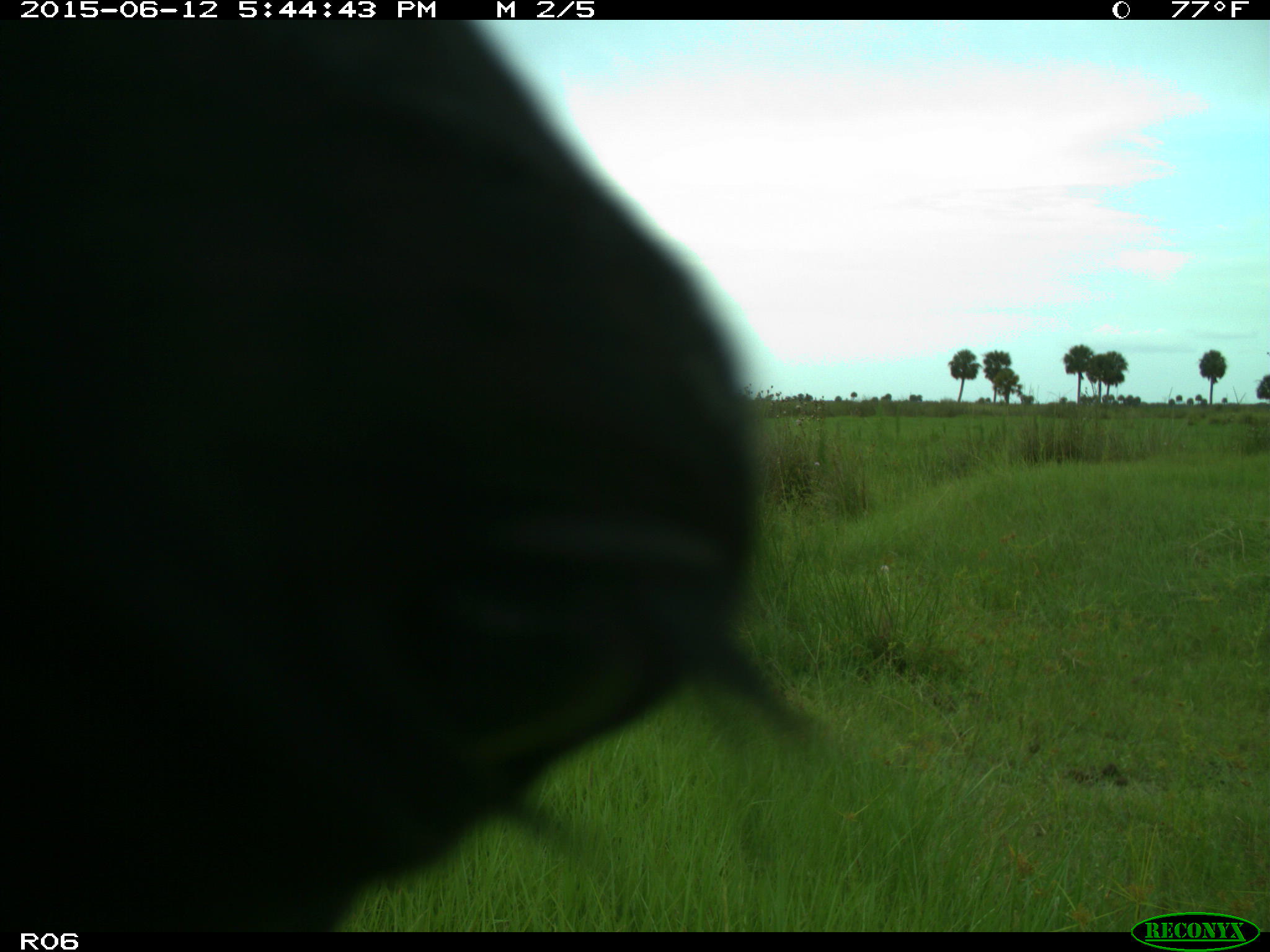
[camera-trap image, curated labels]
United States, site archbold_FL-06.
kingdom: Animalia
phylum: Chordata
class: Mammalia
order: Artiodactyla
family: Bovidae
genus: Bos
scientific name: Bos taurus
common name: domestic cow